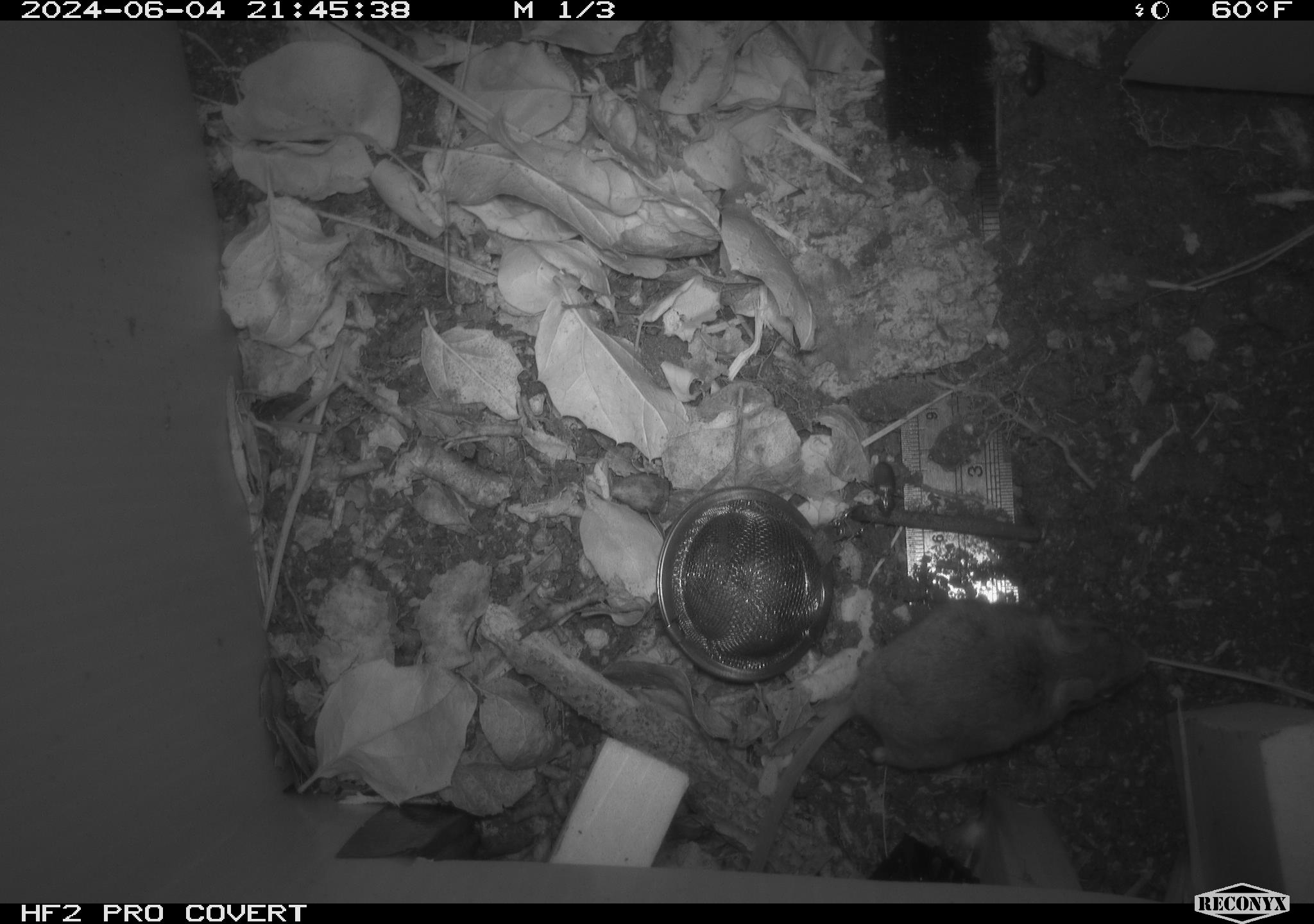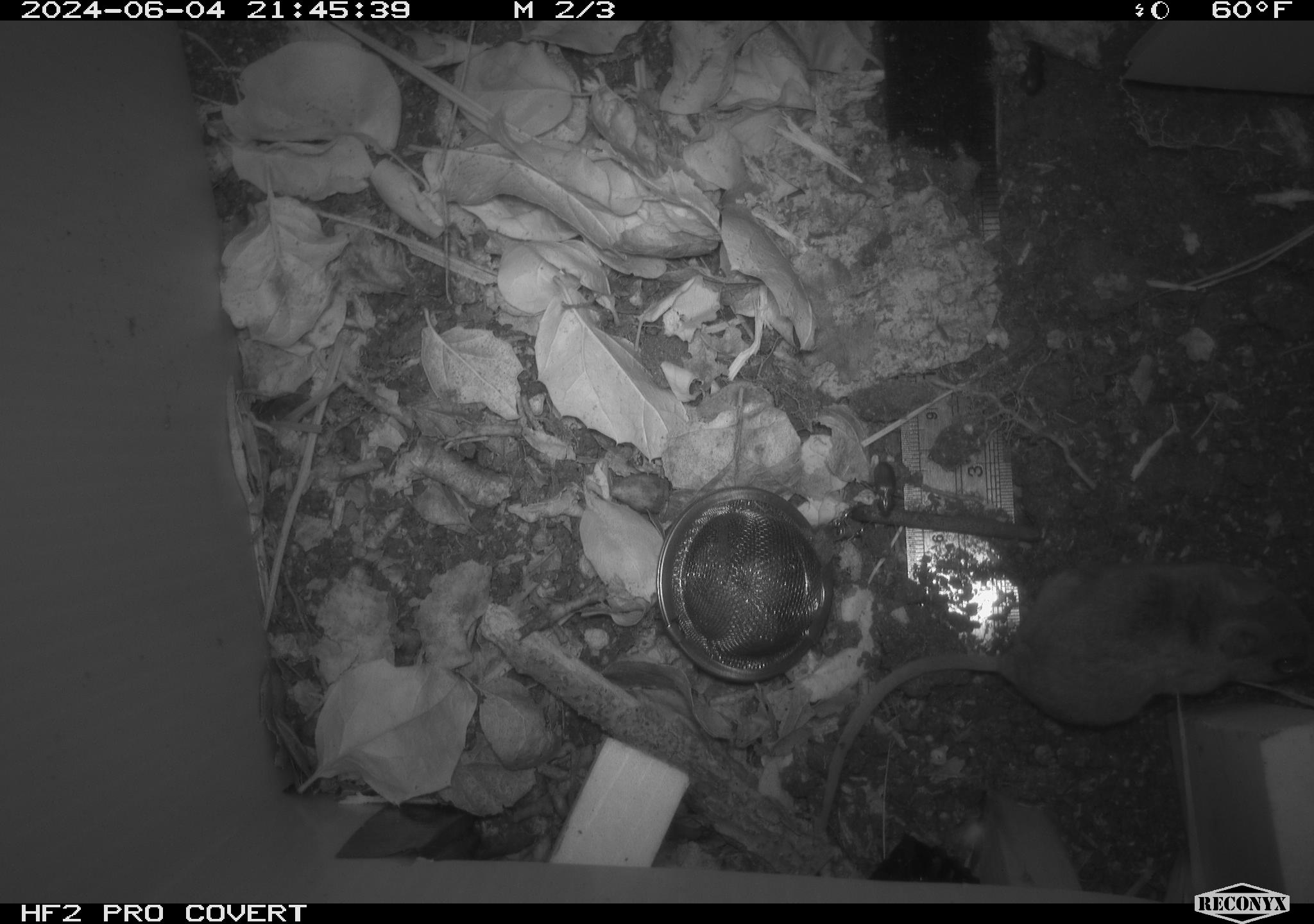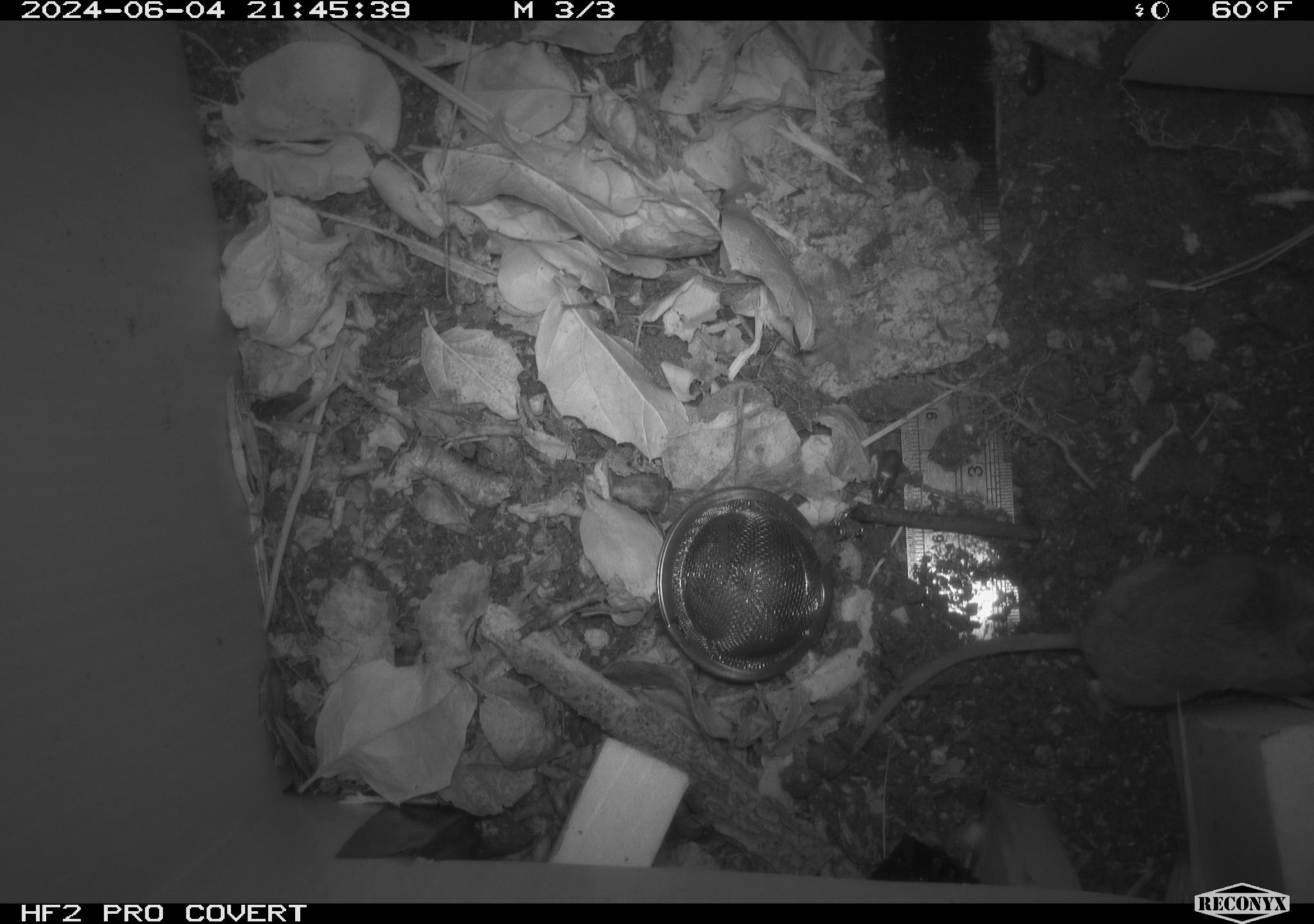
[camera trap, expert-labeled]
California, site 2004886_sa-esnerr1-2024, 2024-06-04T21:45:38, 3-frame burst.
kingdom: Animalia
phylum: Chordata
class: Mammalia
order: Rodentia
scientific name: Rodentia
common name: rodent